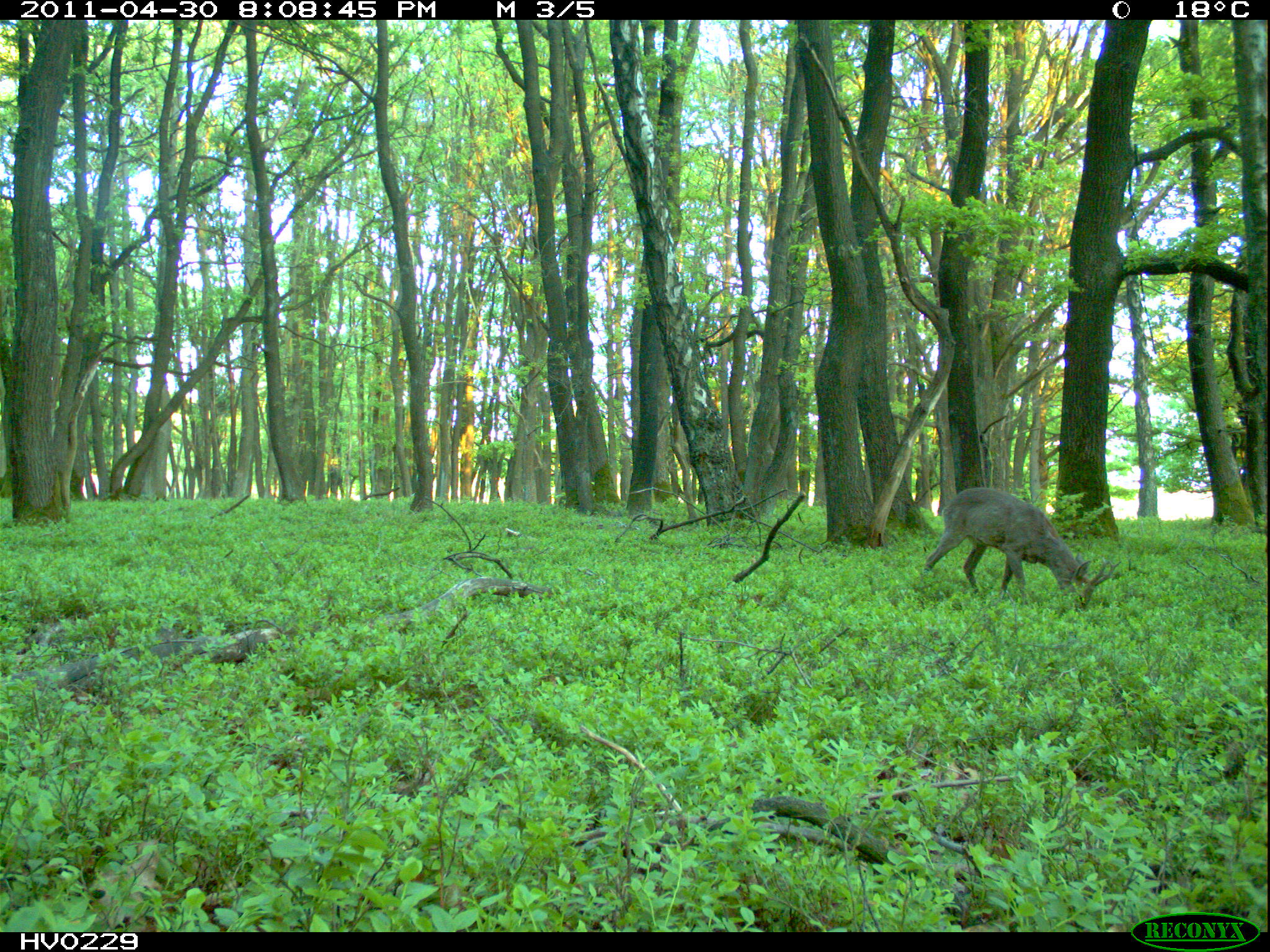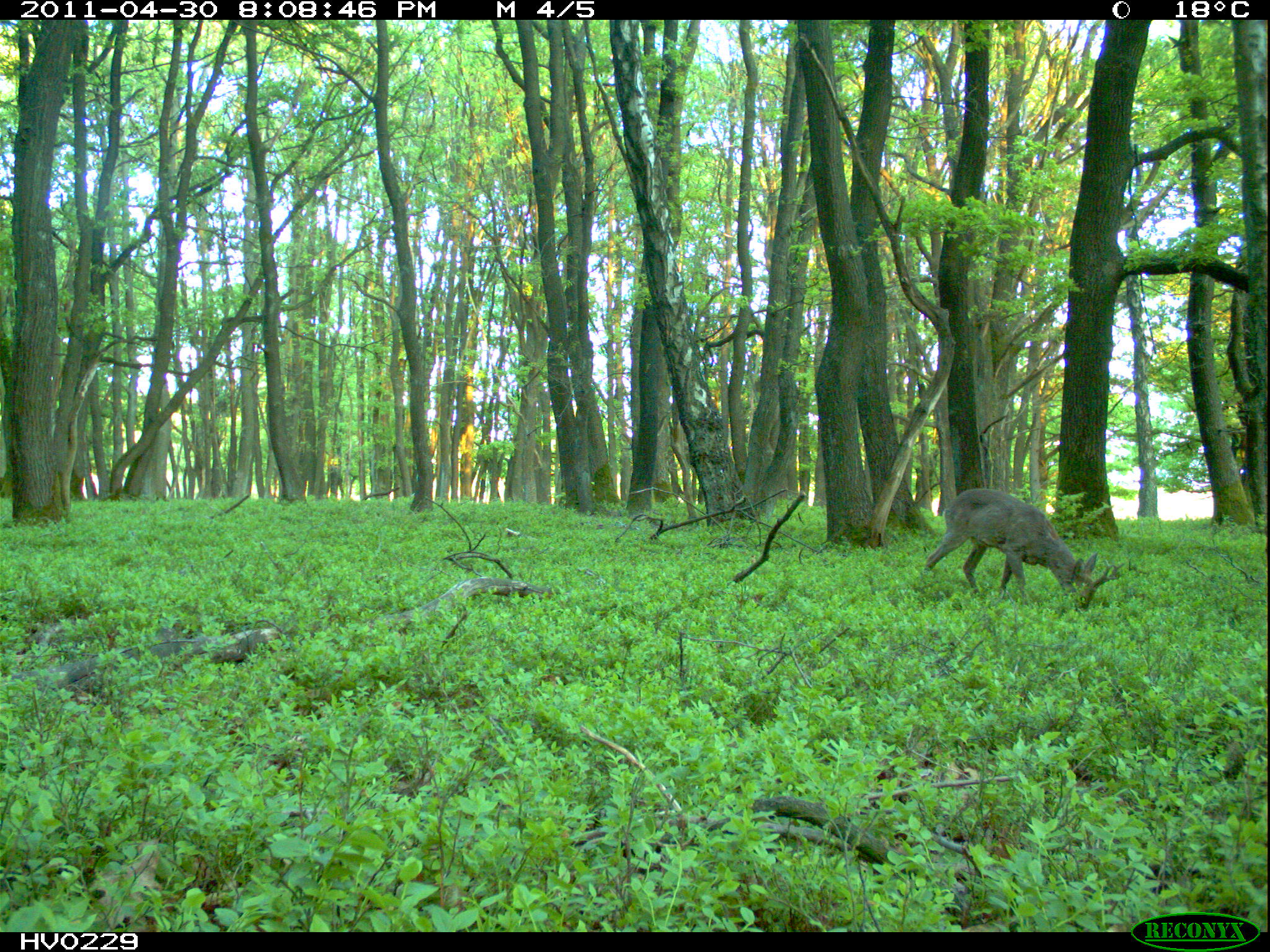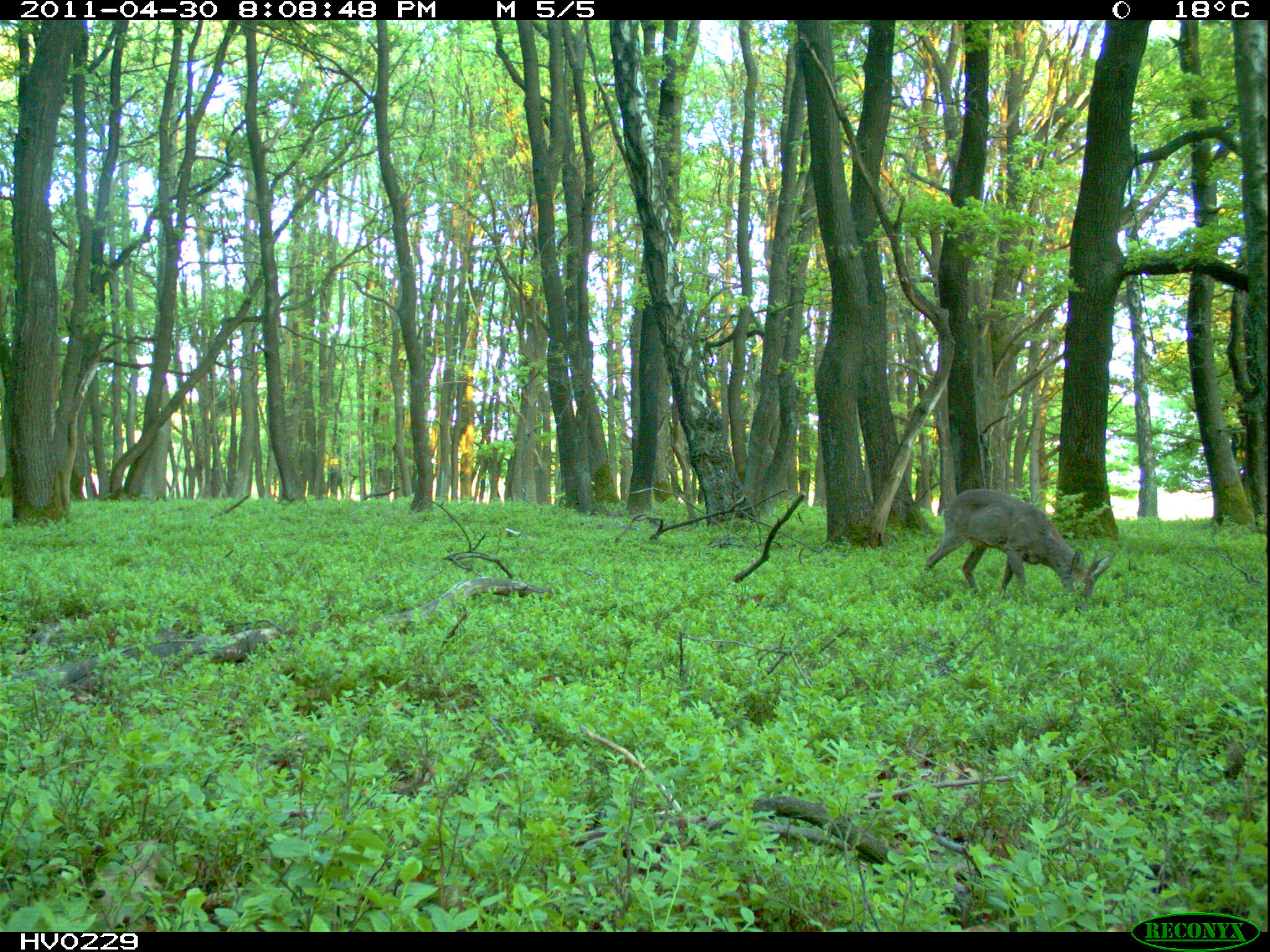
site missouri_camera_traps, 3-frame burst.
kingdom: Animalia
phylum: Chordata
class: Mammalia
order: Artiodactyla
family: Cervidae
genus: Capreolus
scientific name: Capreolus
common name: roe deer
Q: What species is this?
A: Roe deer (Capreolus).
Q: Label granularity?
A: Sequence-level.